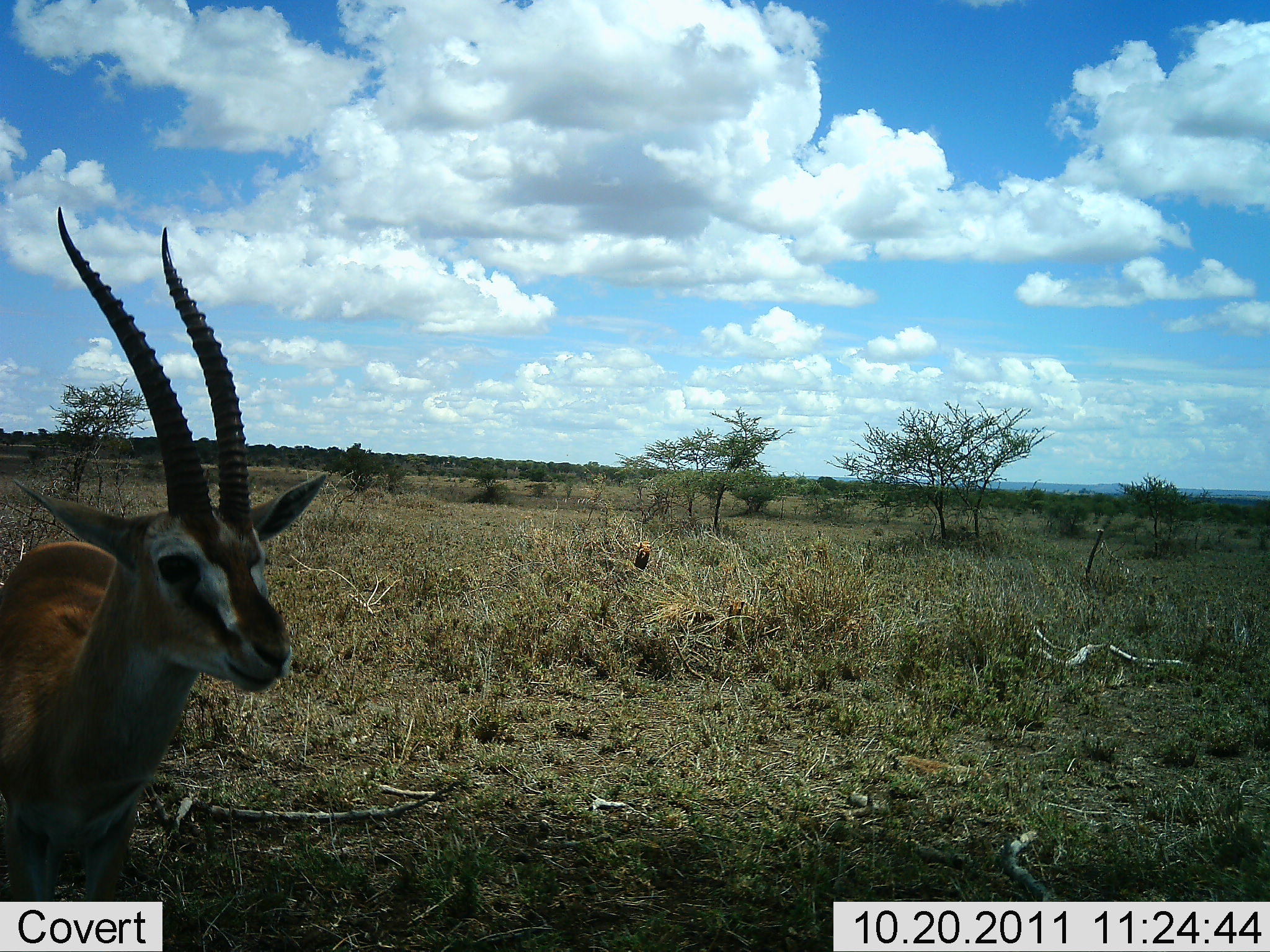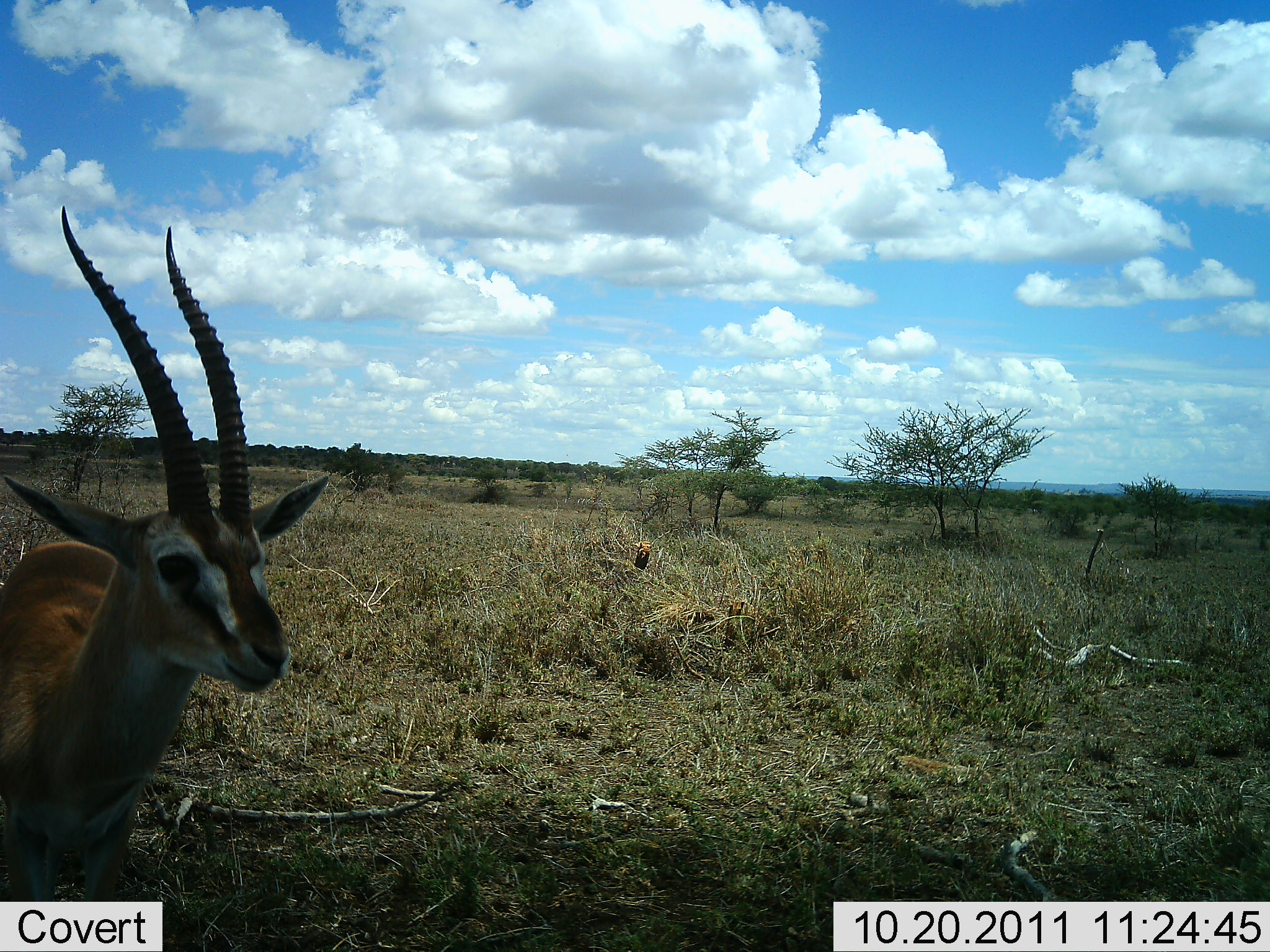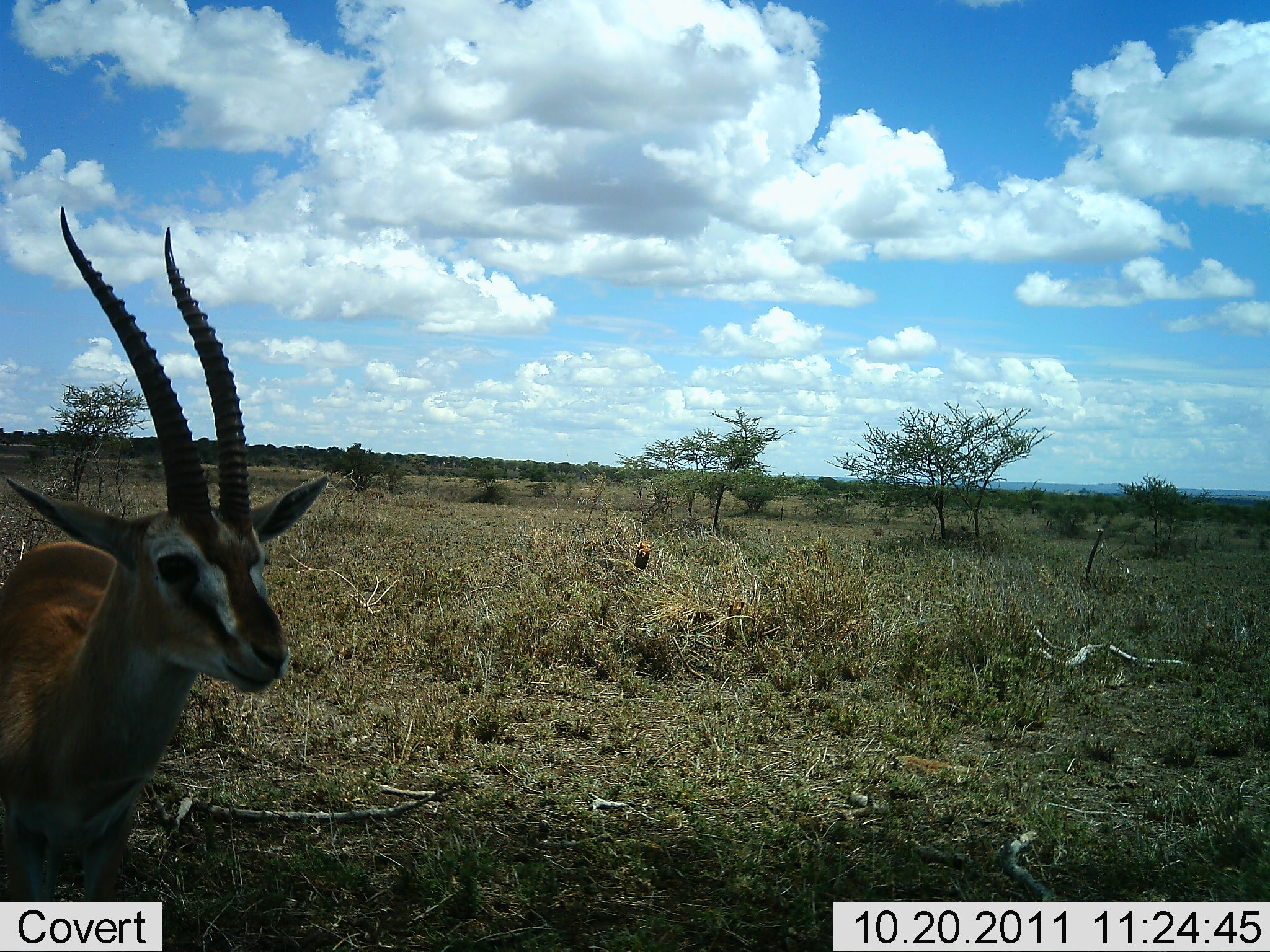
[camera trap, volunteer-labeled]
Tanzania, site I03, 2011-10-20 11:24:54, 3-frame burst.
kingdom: Animalia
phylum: Chordata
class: Mammalia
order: Artiodactyla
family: Bovidae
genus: Eudorcas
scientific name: Eudorcas thomsonii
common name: thomson's gazelle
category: gazellethomsons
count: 1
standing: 100%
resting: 0%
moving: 0%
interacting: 0%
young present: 0%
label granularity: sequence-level